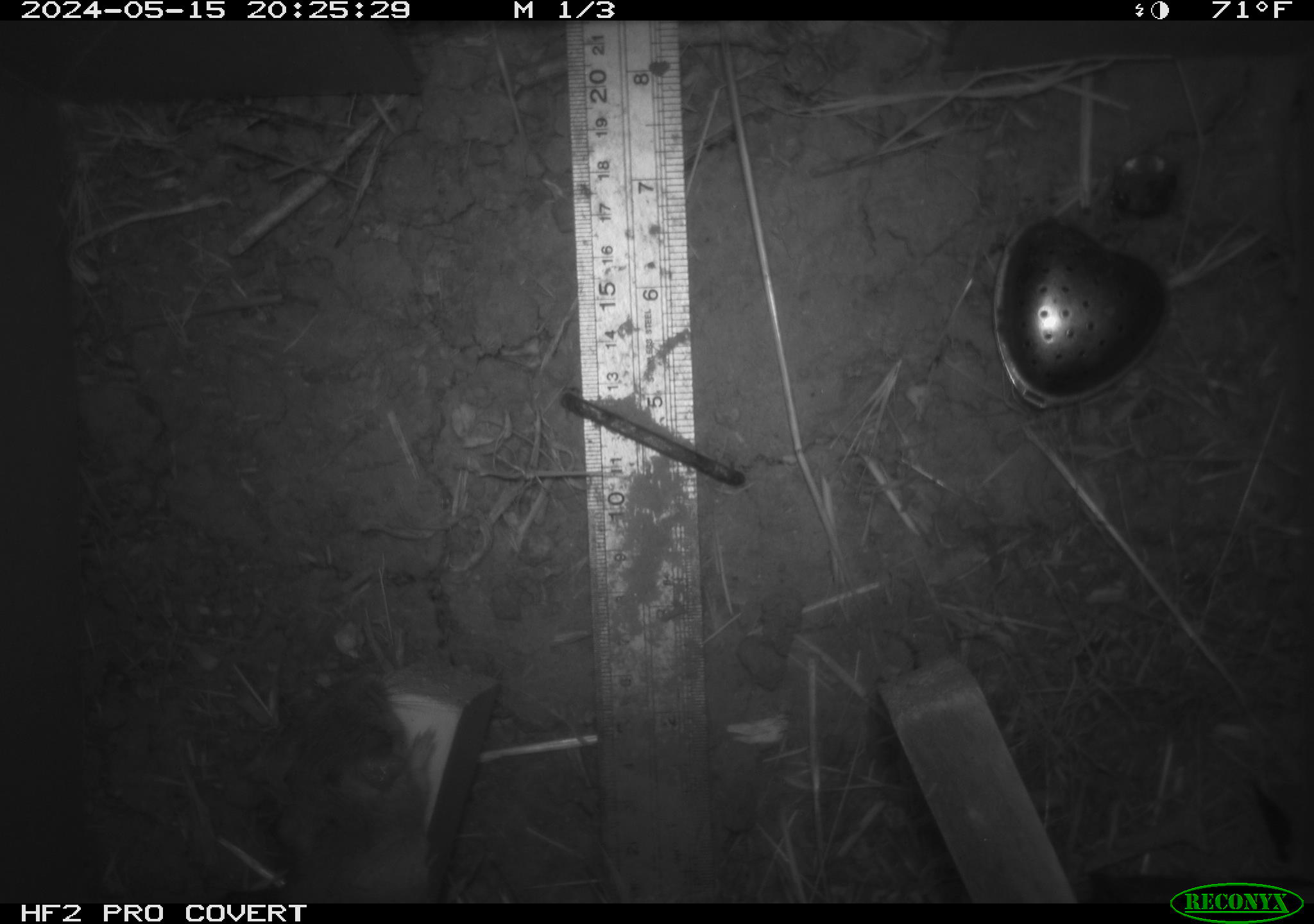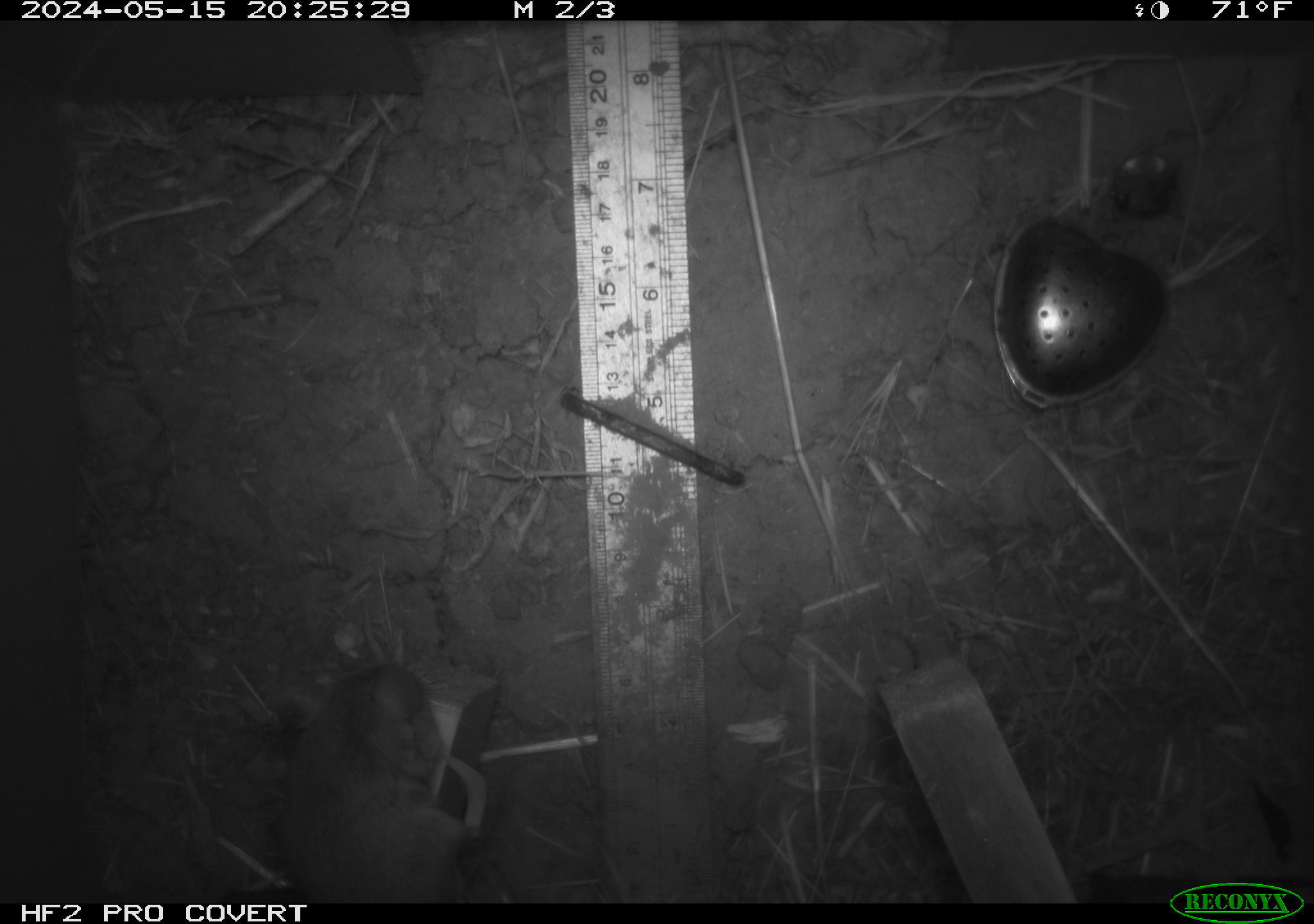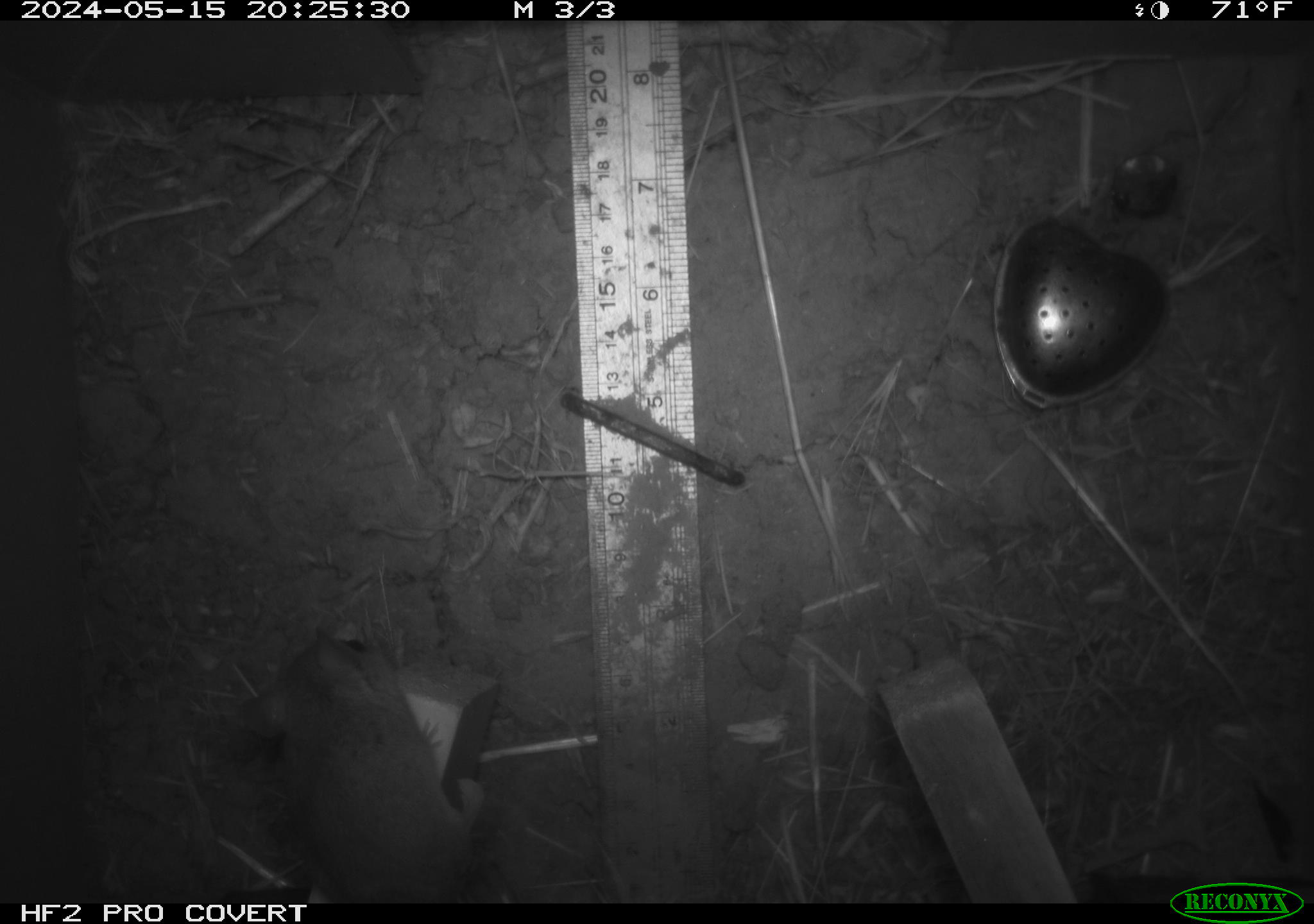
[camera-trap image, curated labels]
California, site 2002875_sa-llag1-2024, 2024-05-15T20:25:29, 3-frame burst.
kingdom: Animalia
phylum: Chordata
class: Mammalia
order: Rodentia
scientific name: Rodentia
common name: mouse species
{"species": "mouse species (Rodentia)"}